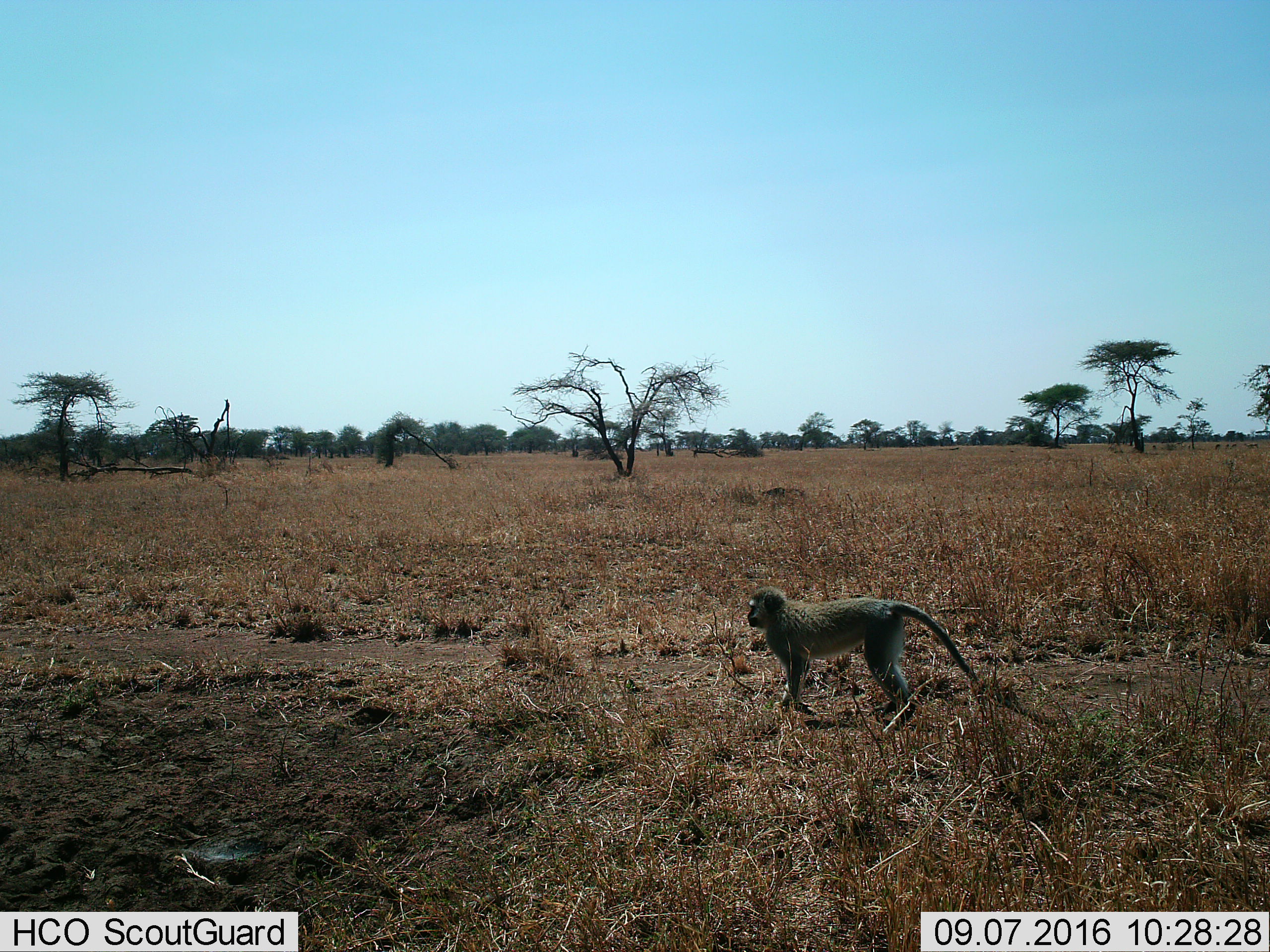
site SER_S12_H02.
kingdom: Animalia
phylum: Chordata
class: Mammalia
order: Primates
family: Cercopithecidae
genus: Chlorocebus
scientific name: Chlorocebus pygerythrus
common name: vervet monkey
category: monkeyvervet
Monkeyvervet (vervet monkey) (Chlorocebus pygerythrus), count 1. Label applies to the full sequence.